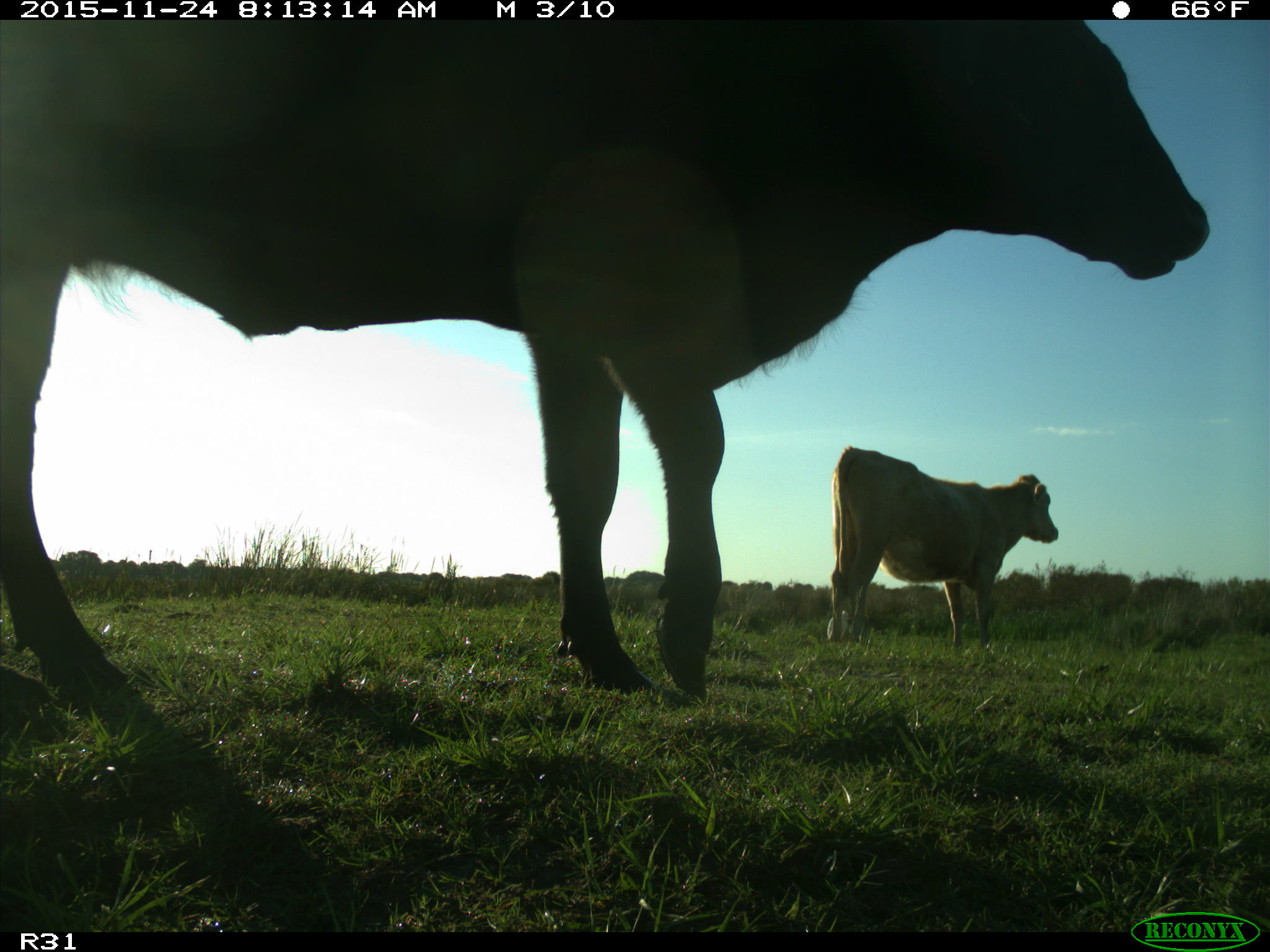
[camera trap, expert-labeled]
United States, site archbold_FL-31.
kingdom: Animalia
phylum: Chordata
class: Mammalia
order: Artiodactyla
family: Bovidae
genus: Bos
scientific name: Bos taurus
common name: domestic cow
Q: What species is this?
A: Bos taurus (domestic cow).